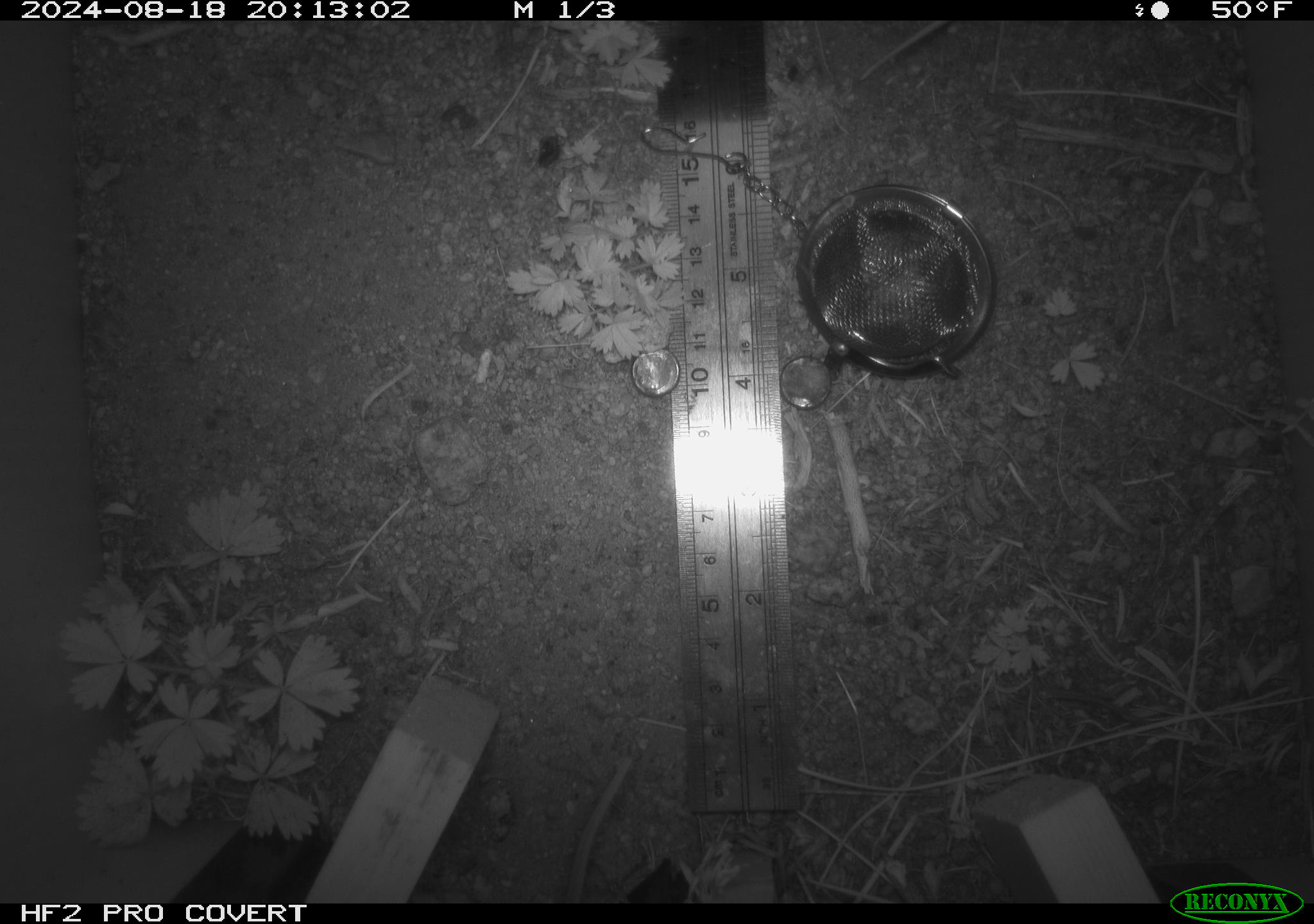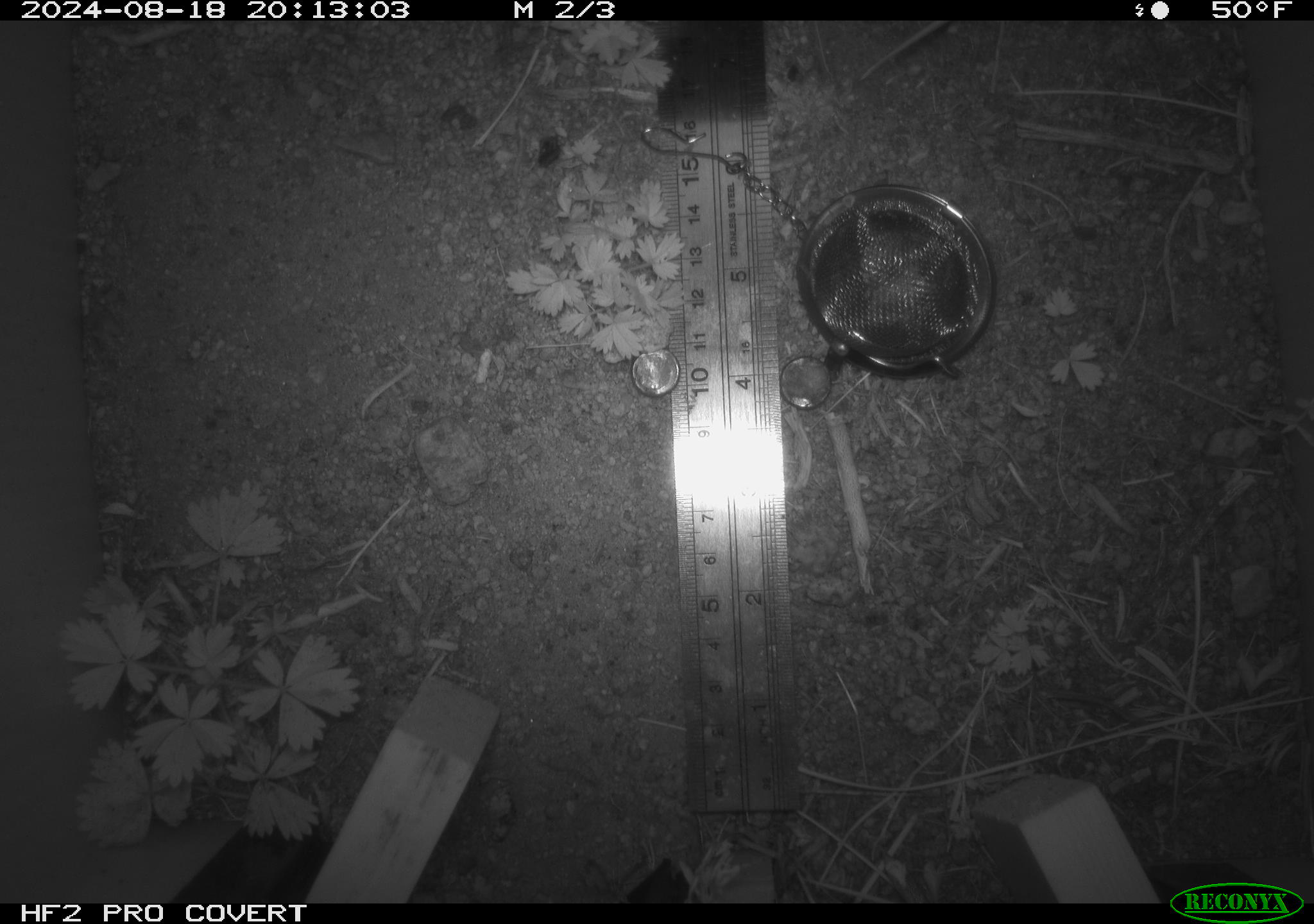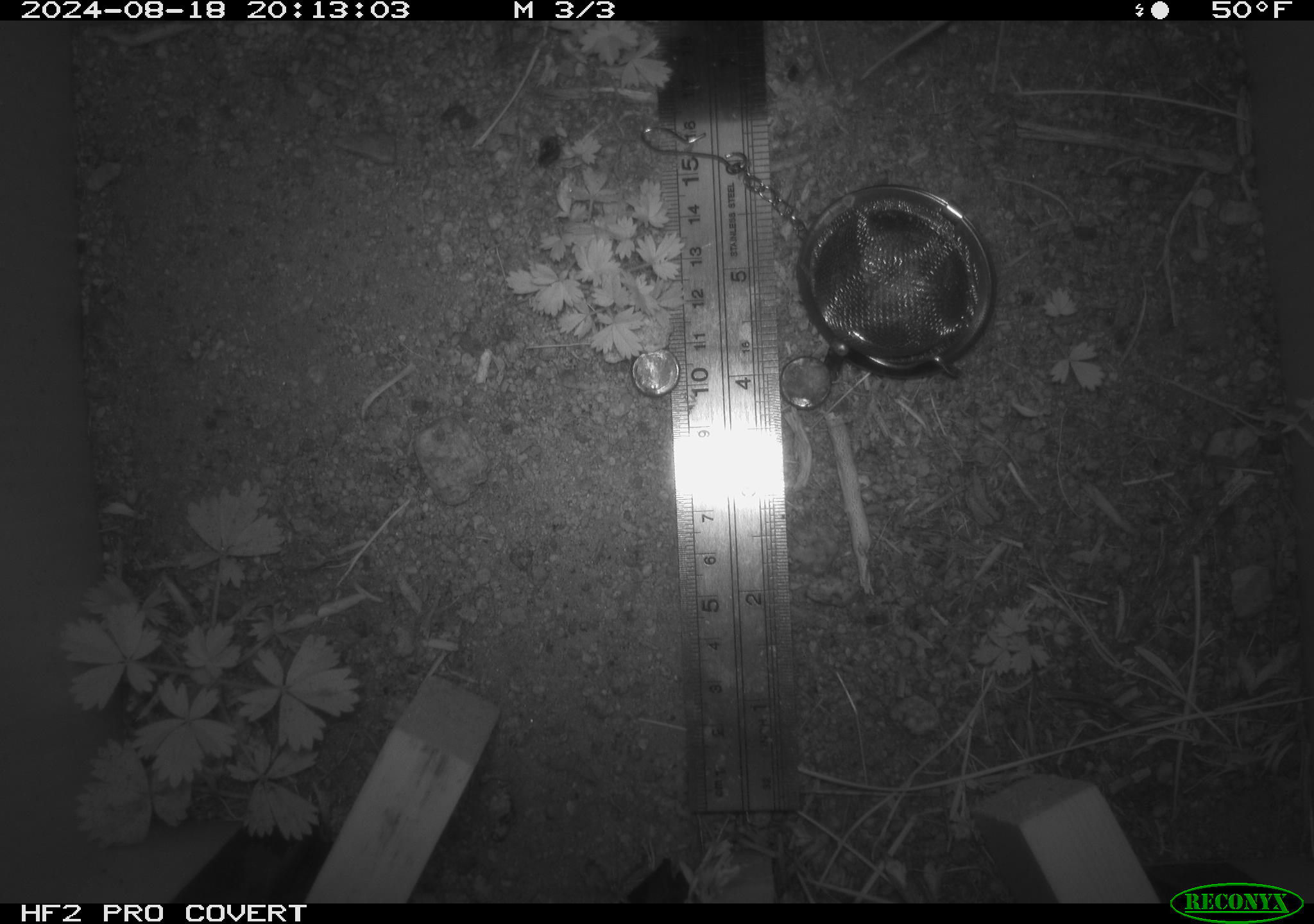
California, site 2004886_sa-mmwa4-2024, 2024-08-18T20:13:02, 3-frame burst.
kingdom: Animalia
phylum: Chordata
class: Mammalia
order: Rodentia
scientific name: Rodentia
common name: mouse species